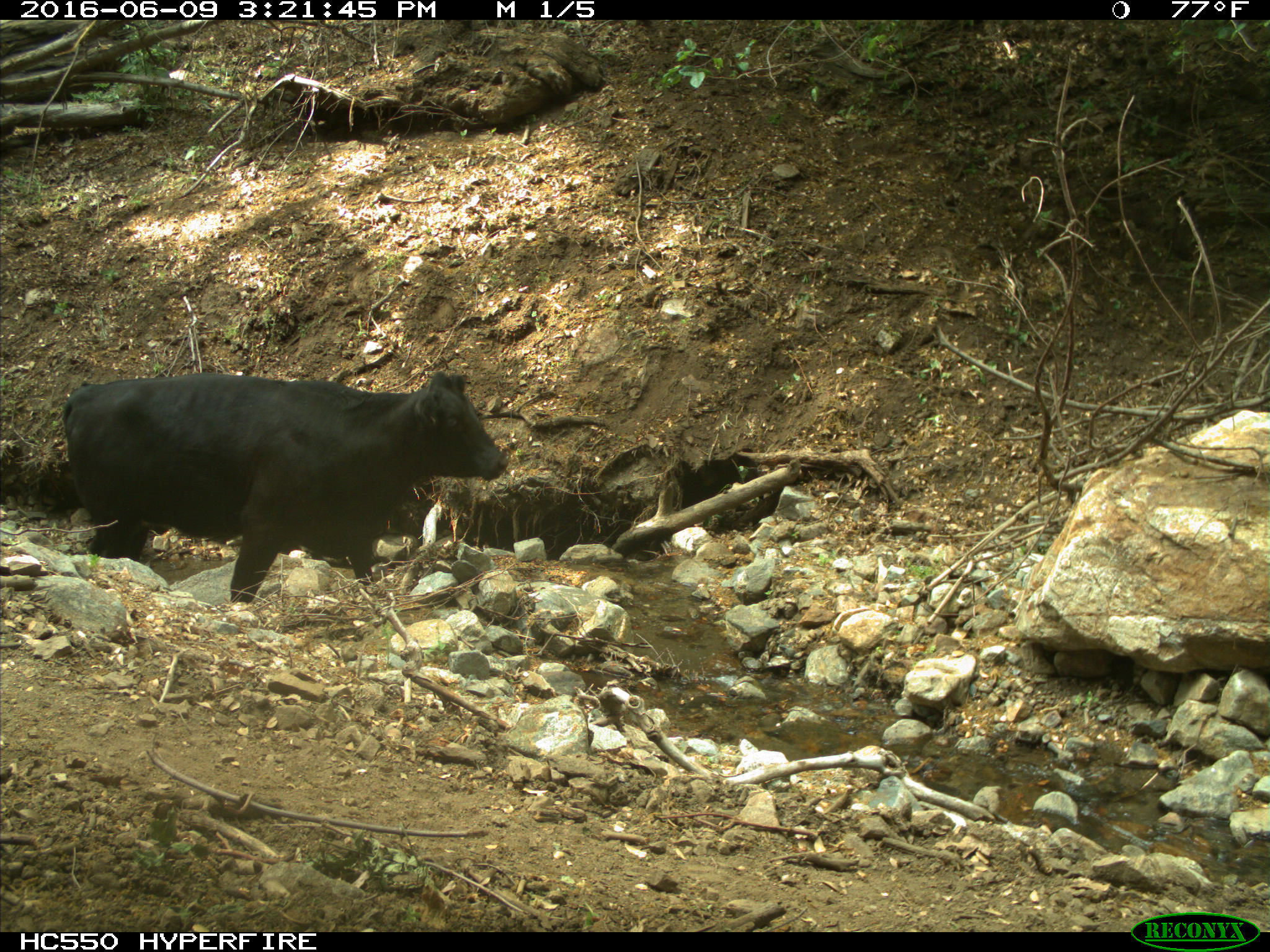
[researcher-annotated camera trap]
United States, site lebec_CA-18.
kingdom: Animalia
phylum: Chordata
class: Mammalia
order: Artiodactyla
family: Bovidae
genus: Bos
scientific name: Bos taurus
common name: domestic cow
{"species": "Bos taurus (domestic cow)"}